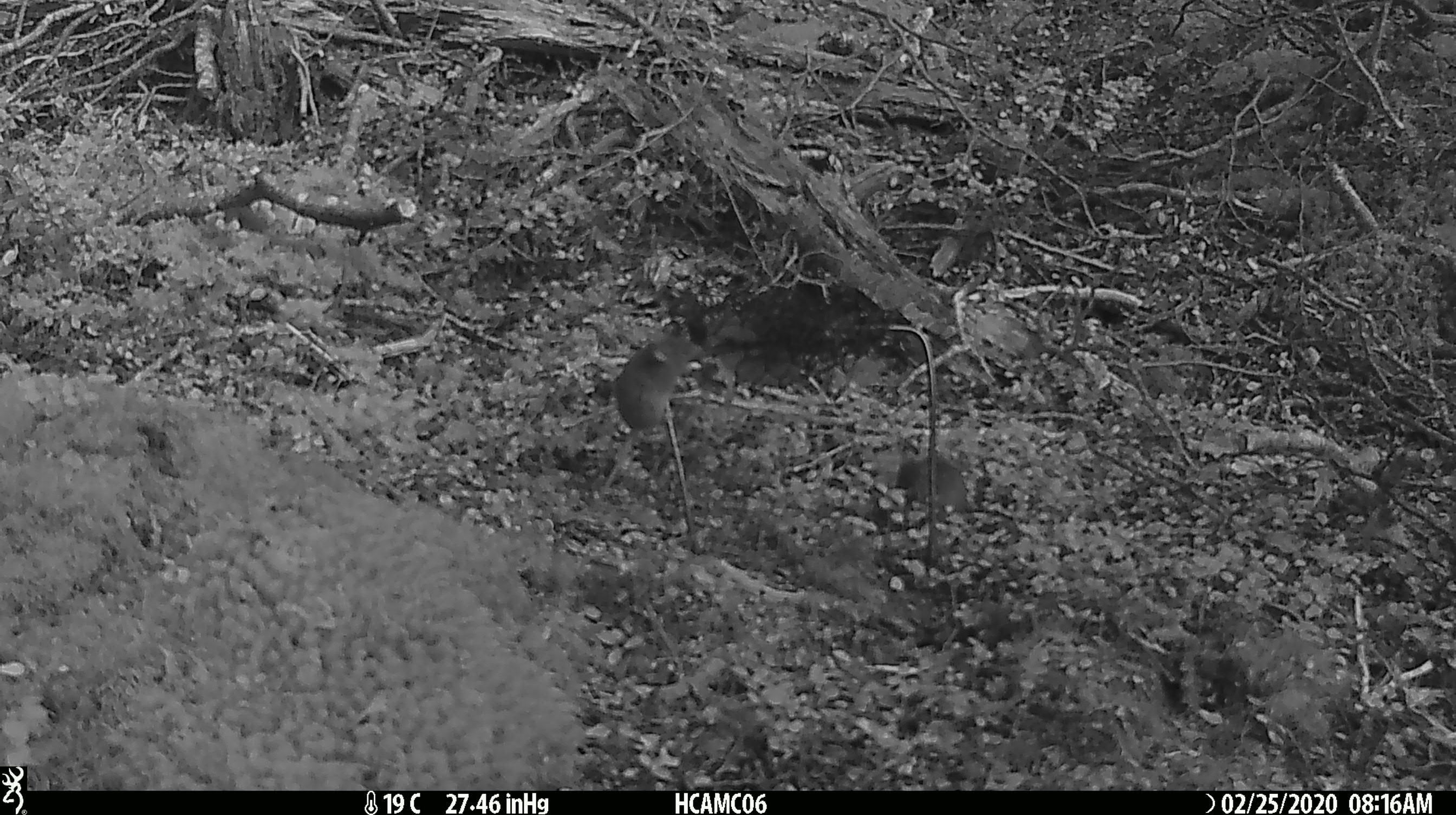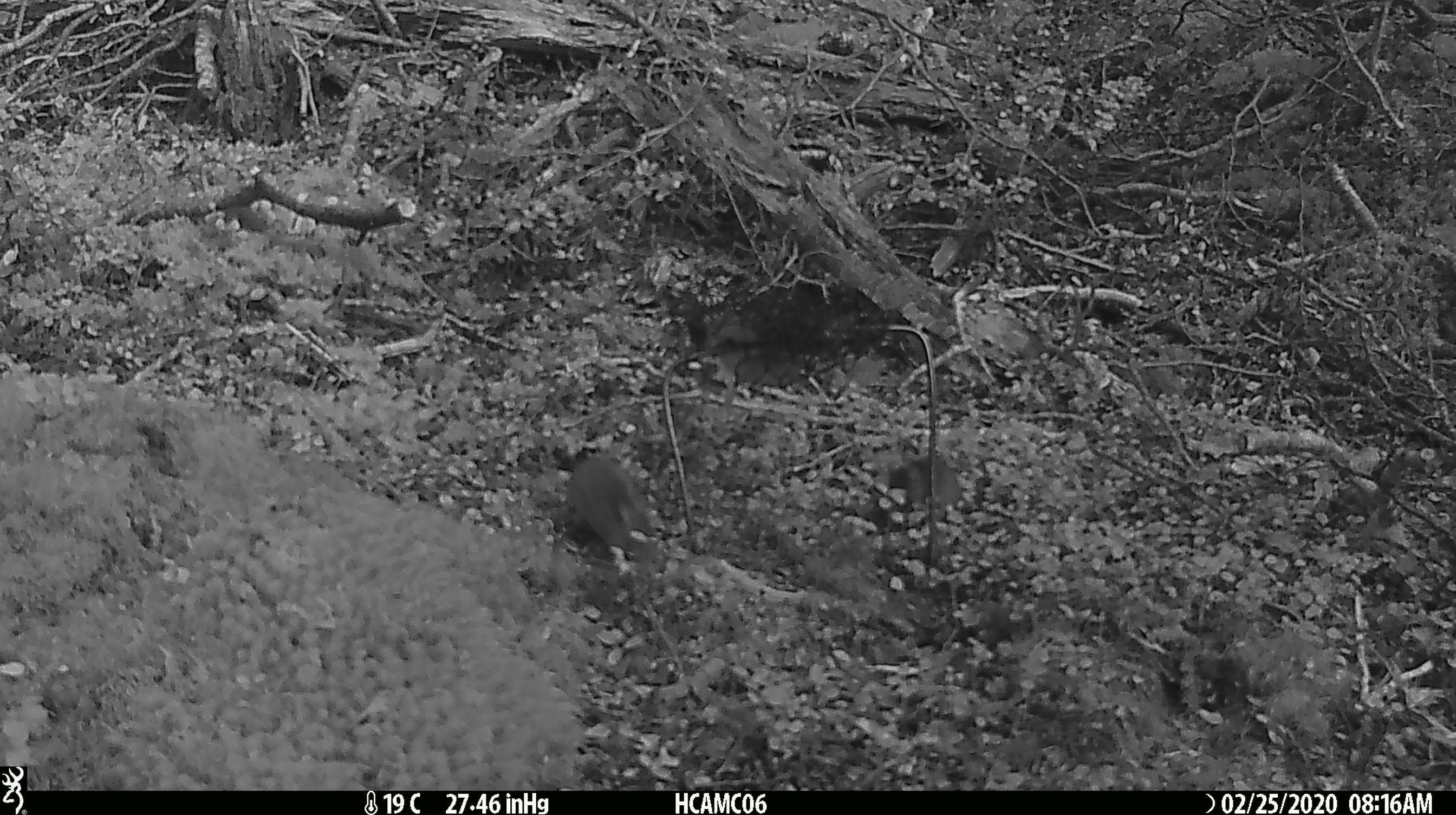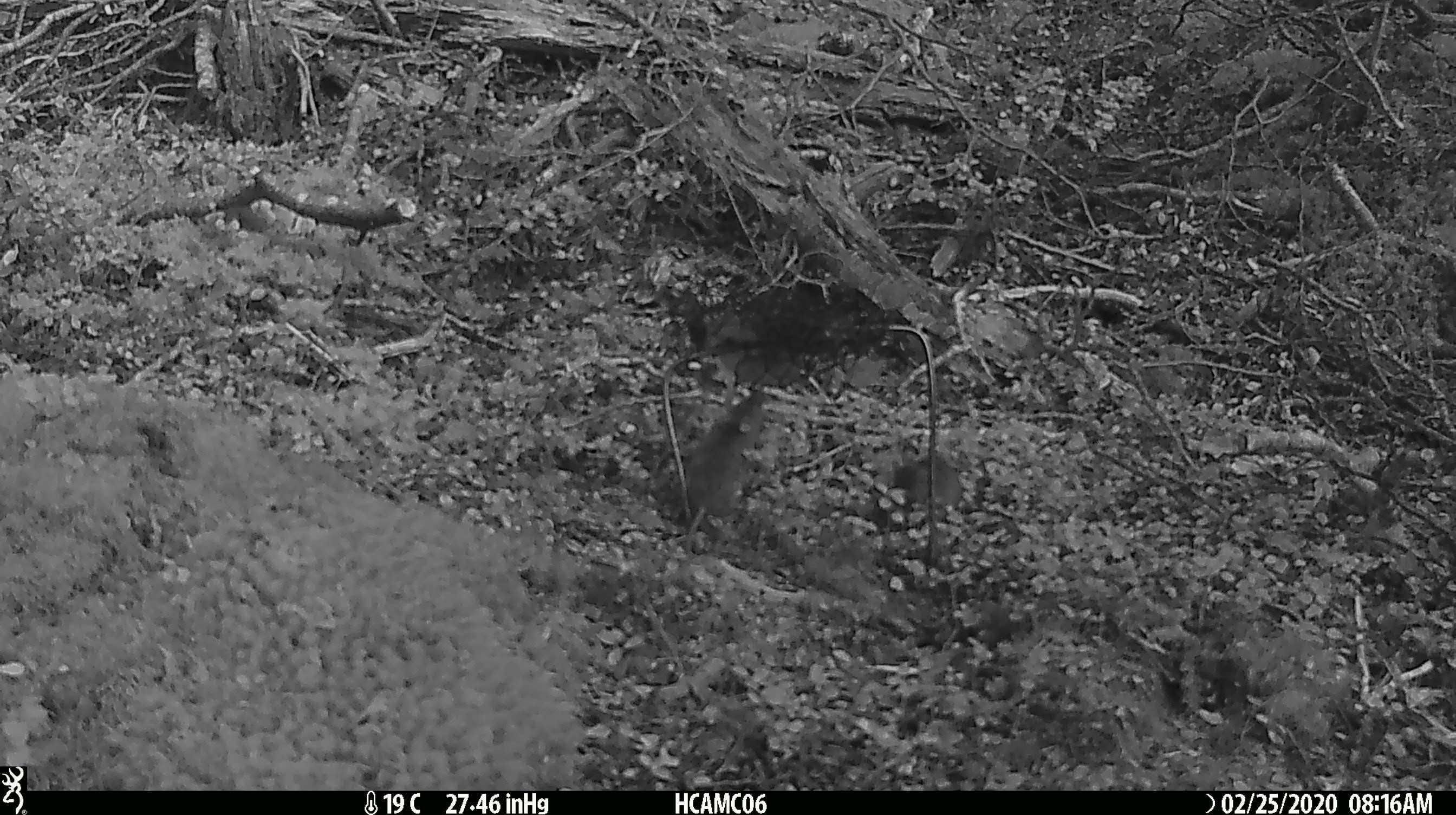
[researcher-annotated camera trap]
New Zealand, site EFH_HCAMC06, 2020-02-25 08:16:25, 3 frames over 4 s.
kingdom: Animalia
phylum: Chordata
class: Mammalia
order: Rodentia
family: Muridae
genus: Mus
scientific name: Mus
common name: mouse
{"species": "mouse (Mus)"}